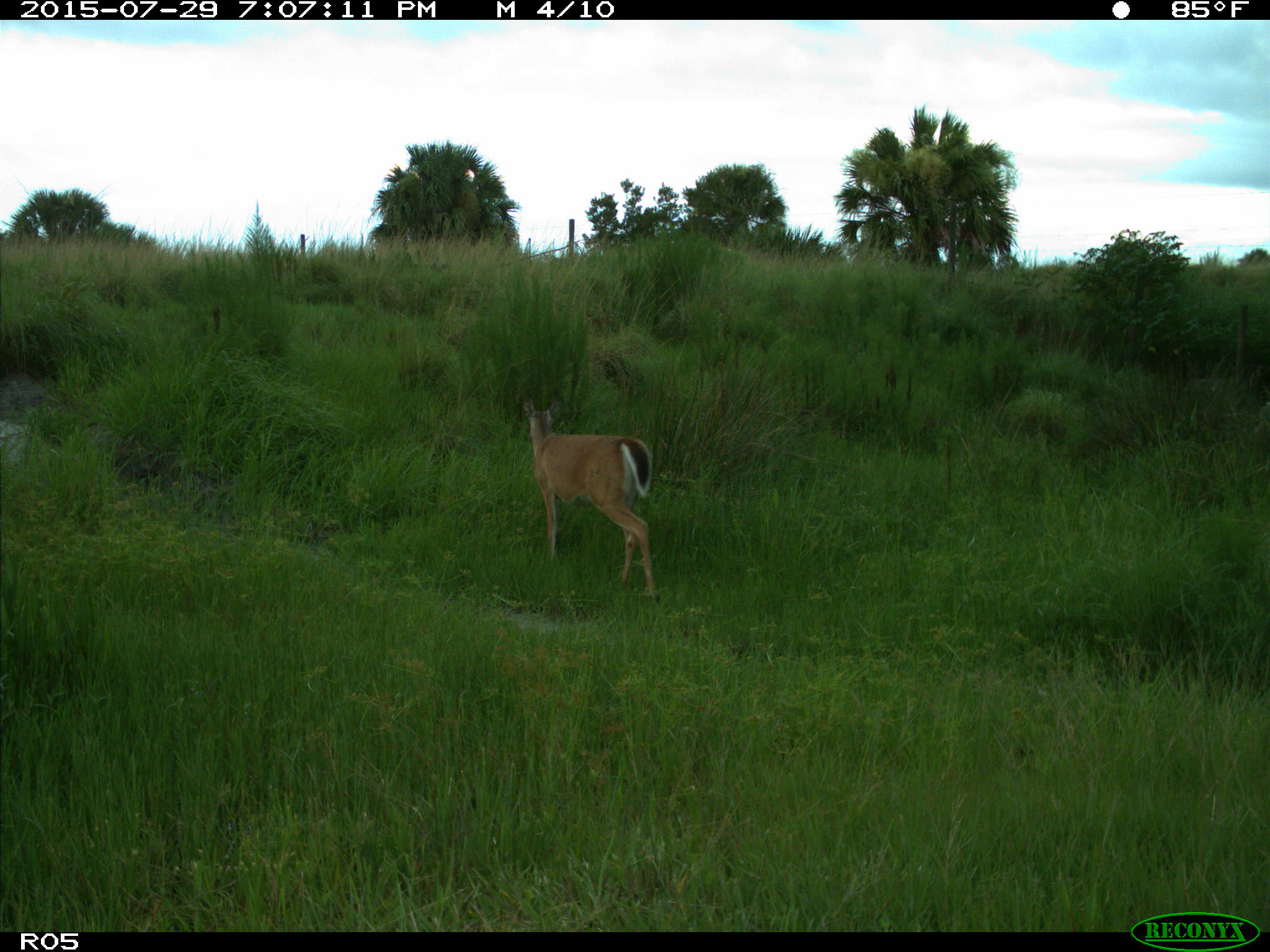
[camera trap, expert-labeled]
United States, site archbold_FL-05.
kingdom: Animalia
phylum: Chordata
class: Mammalia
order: Artiodactyla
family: Cervidae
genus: Odocoileus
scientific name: Odocoileus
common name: deer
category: unidentified deer